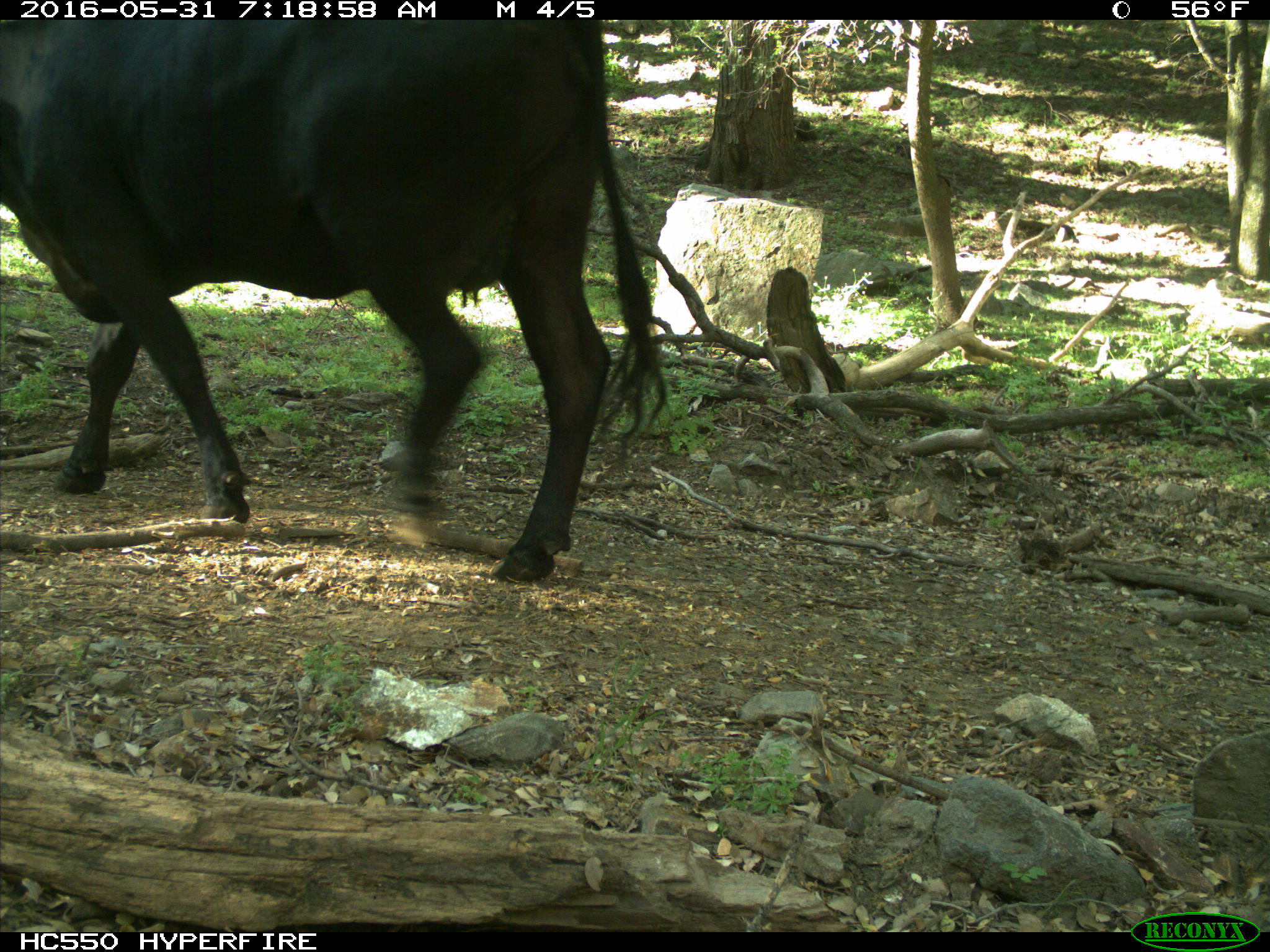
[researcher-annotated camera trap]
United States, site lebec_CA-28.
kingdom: Animalia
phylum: Chordata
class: Mammalia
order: Artiodactyla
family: Bovidae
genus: Bos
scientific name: Bos taurus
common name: domestic cow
Bos taurus (domestic cow).